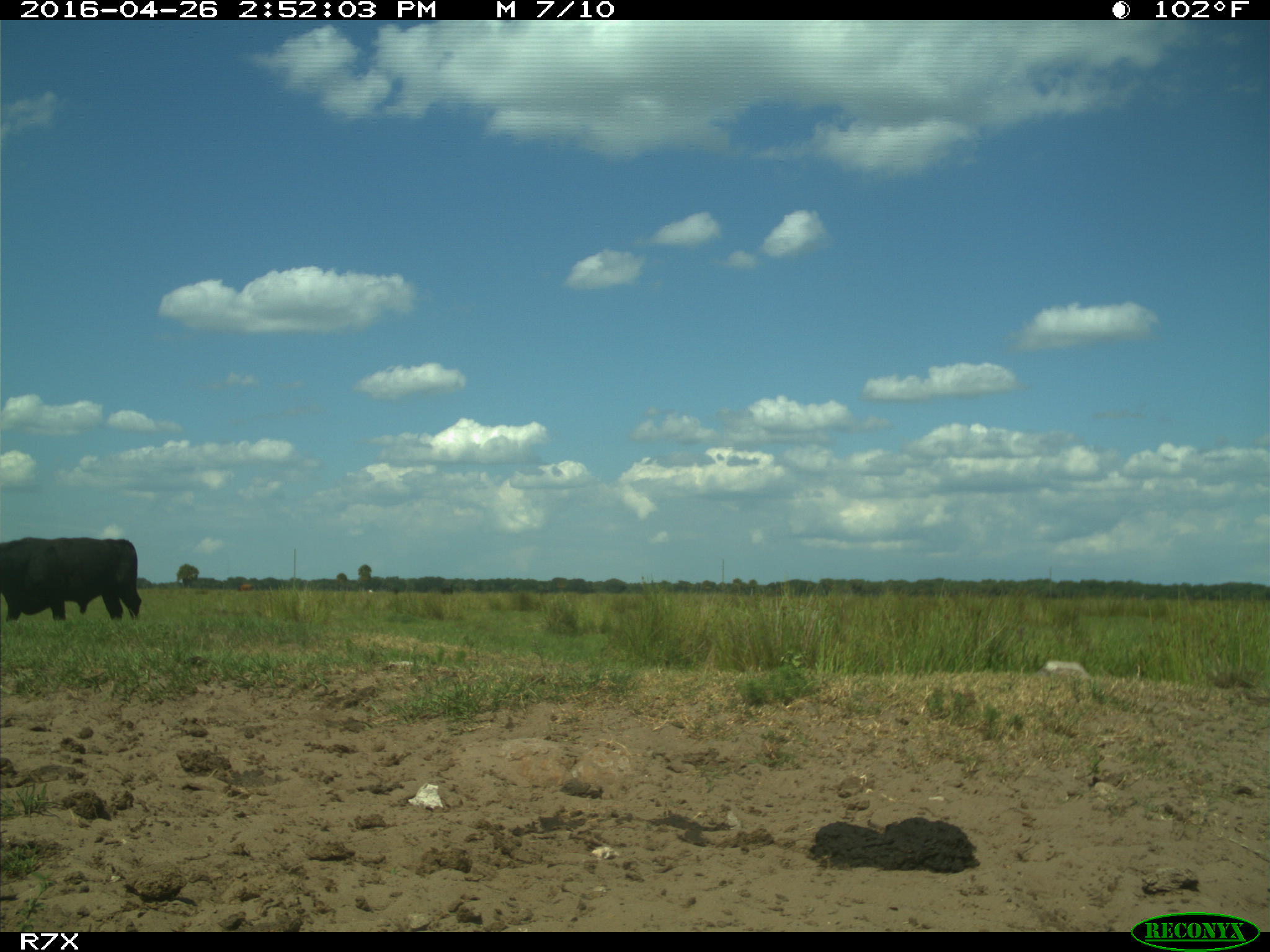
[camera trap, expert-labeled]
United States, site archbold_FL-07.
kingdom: Animalia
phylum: Chordata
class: Mammalia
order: Artiodactyla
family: Bovidae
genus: Bos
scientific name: Bos taurus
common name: domestic cow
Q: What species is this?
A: Bos taurus (domestic cow).